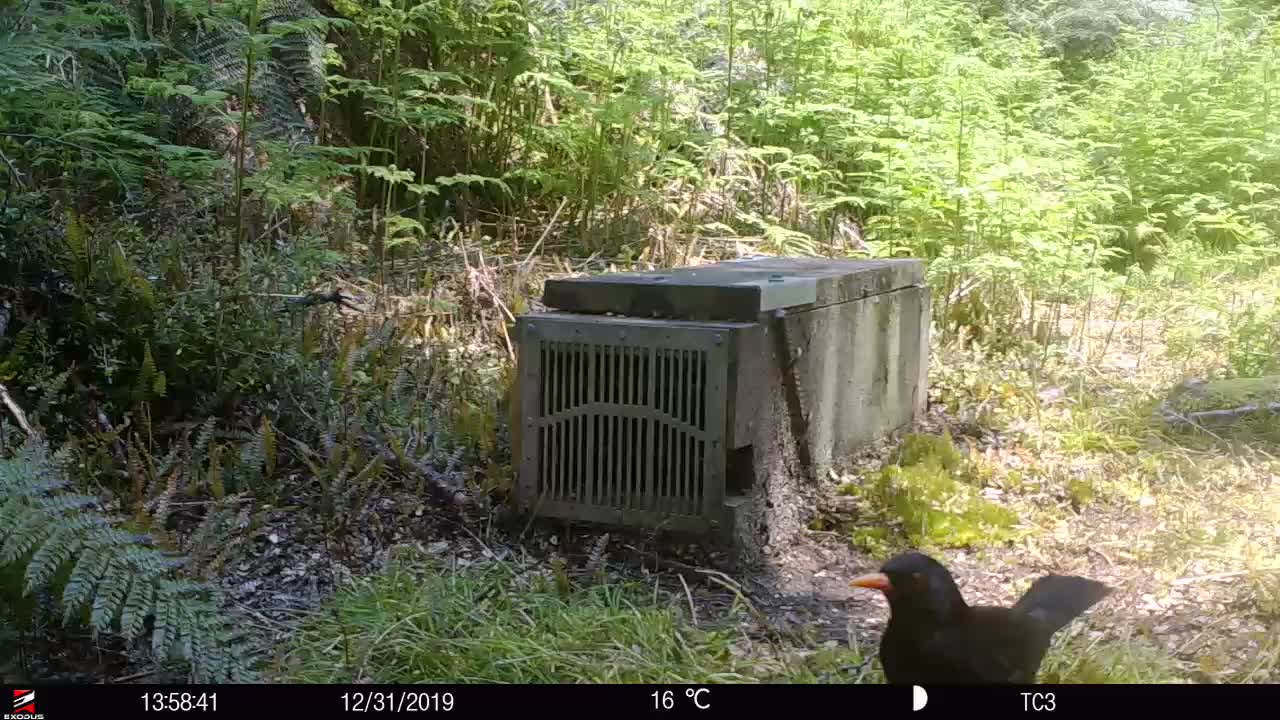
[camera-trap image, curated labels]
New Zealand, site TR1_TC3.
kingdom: Animalia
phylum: Chordata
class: Aves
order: Passeriformes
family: Turdidae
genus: Turdus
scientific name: Turdus merula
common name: eurasian blackbird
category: blackbird